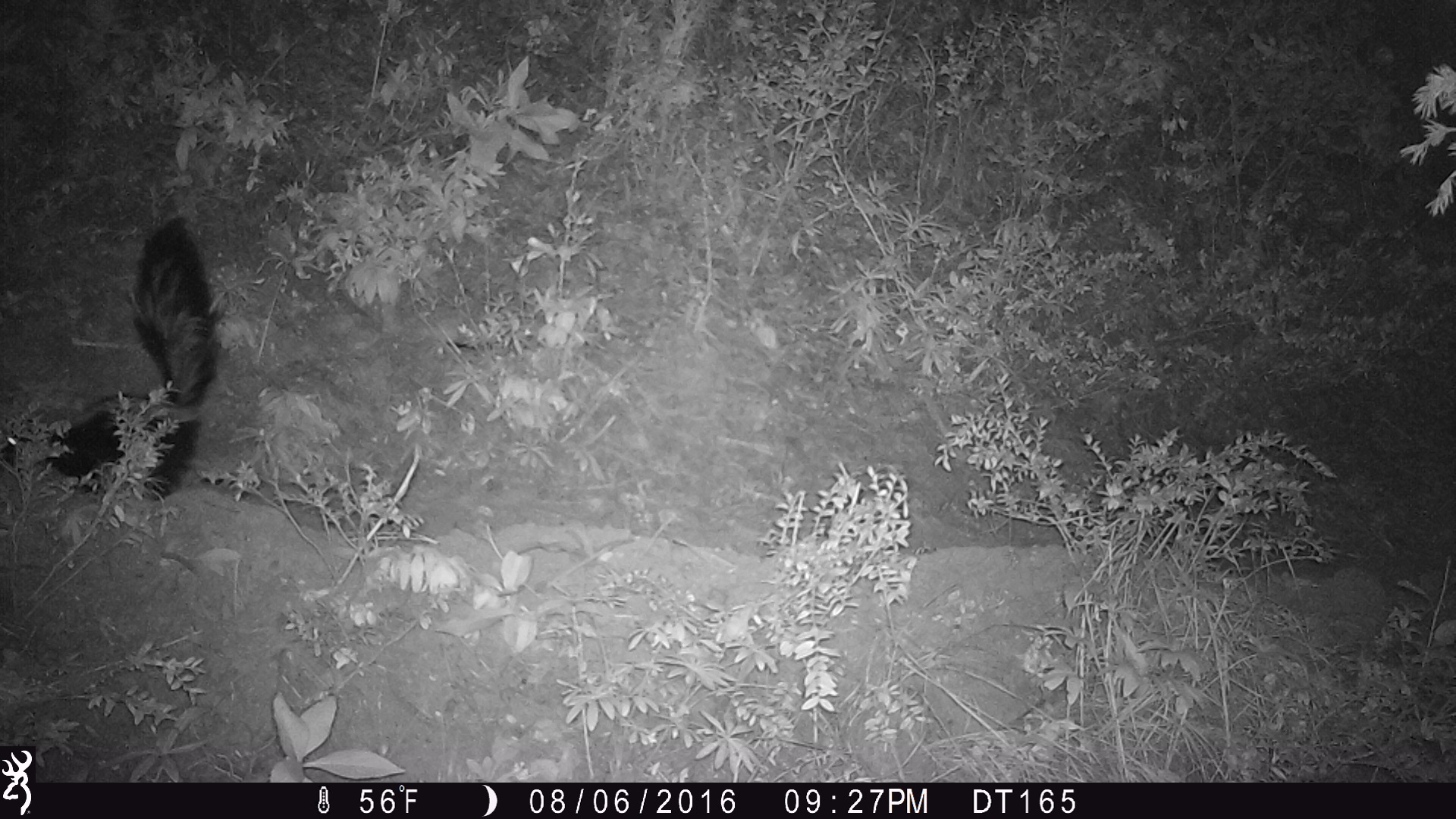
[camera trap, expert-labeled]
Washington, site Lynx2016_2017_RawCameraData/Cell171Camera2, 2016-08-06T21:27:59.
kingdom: Animalia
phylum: Chordata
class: Mammalia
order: Carnivora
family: Mephitidae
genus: Mephitis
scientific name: Mephitis mephitis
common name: striped skunk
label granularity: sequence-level